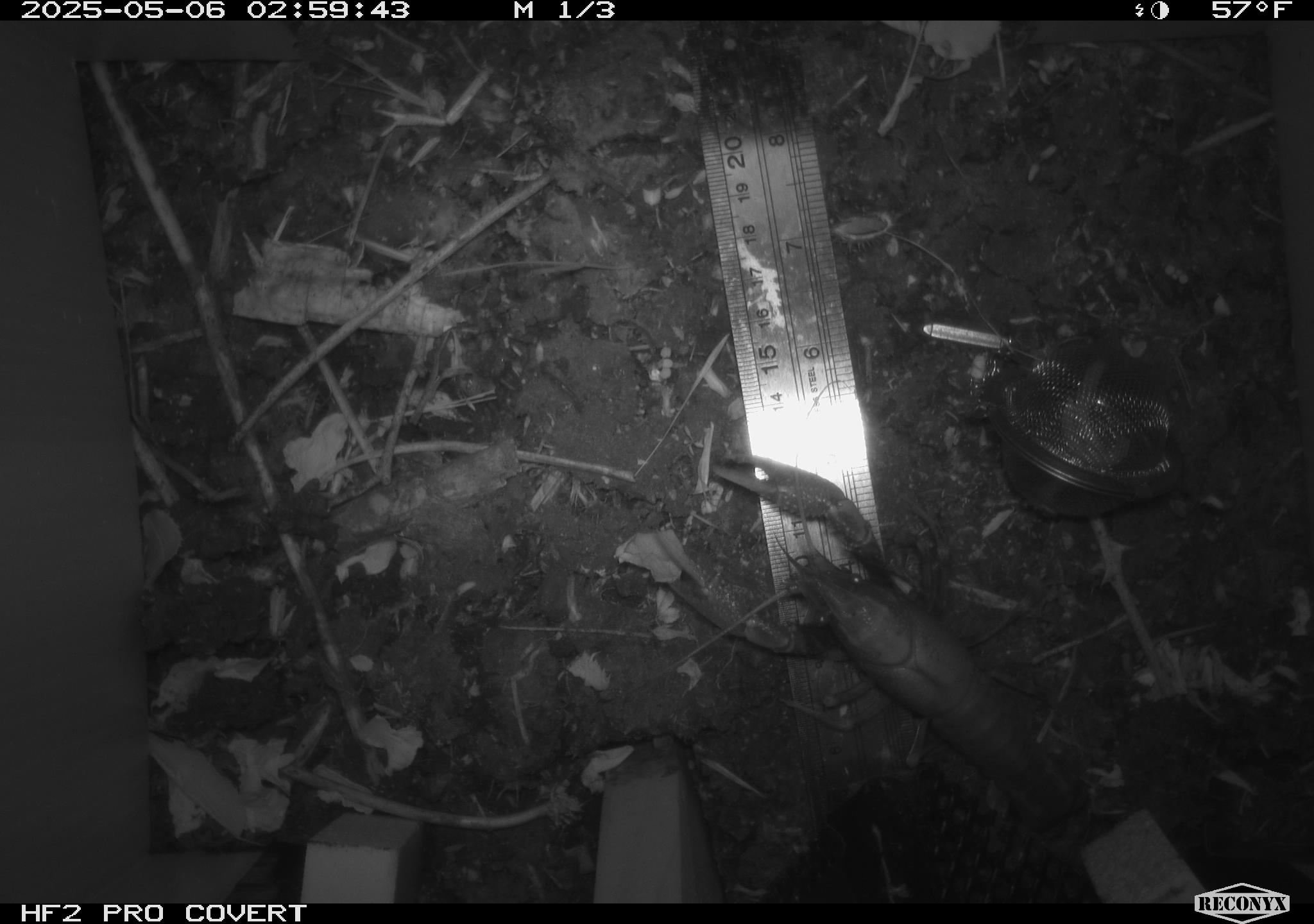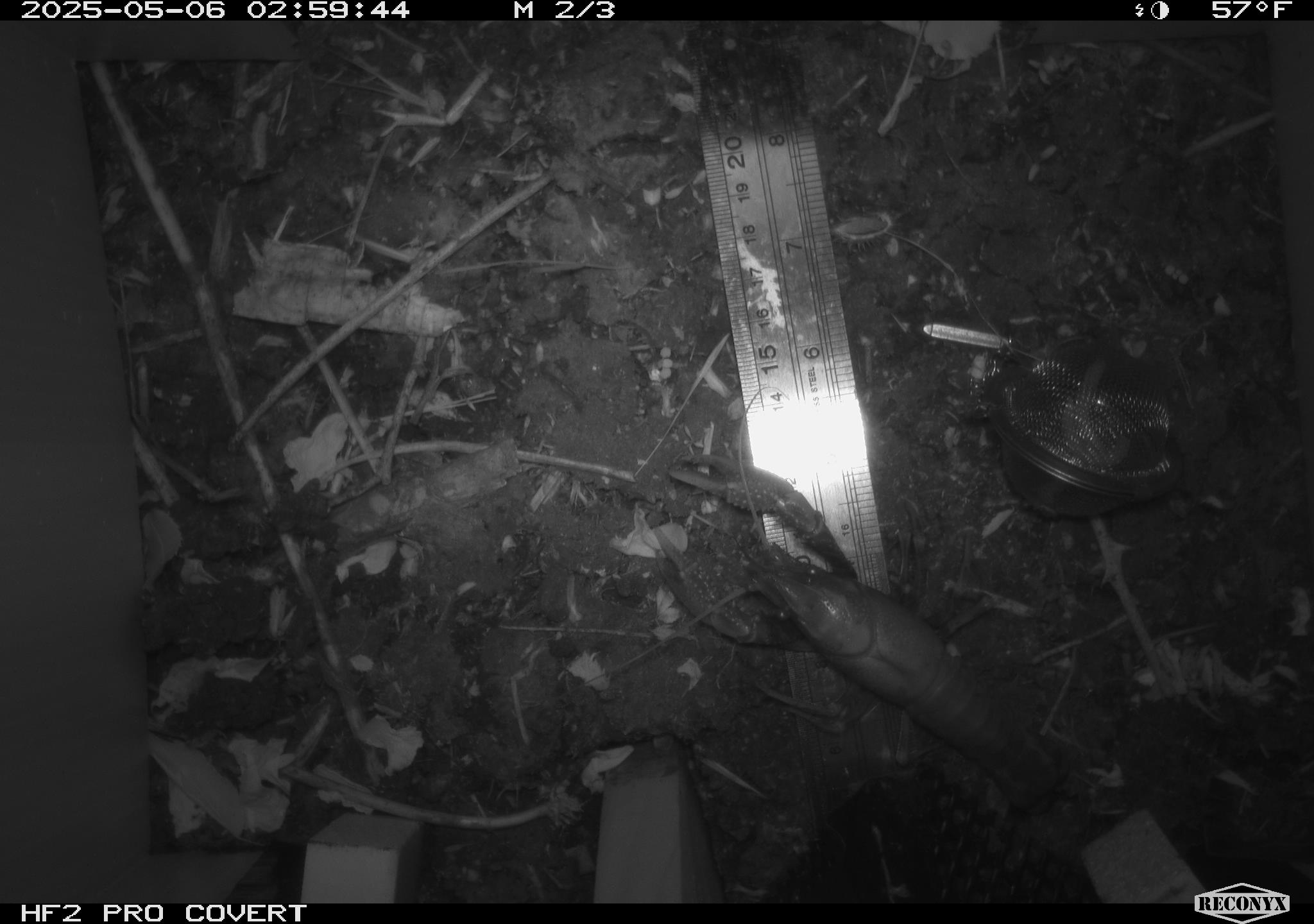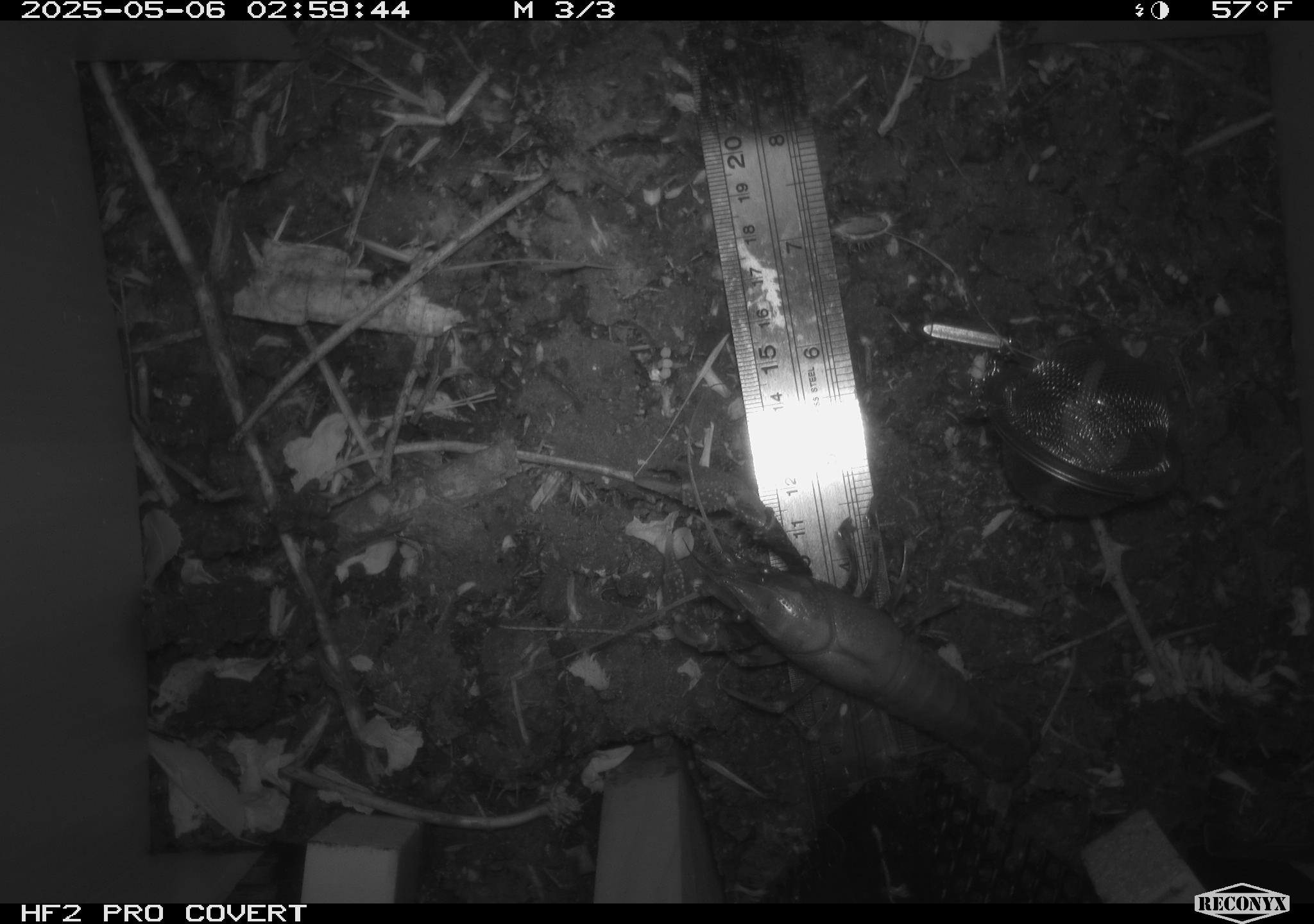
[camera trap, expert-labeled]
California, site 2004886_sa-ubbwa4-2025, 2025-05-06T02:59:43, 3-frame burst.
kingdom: Animalia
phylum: Arthropoda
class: Malacostraca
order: Decapoda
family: Palinuridae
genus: Jasus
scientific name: Jasus edwardsii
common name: crayfish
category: crayfish species